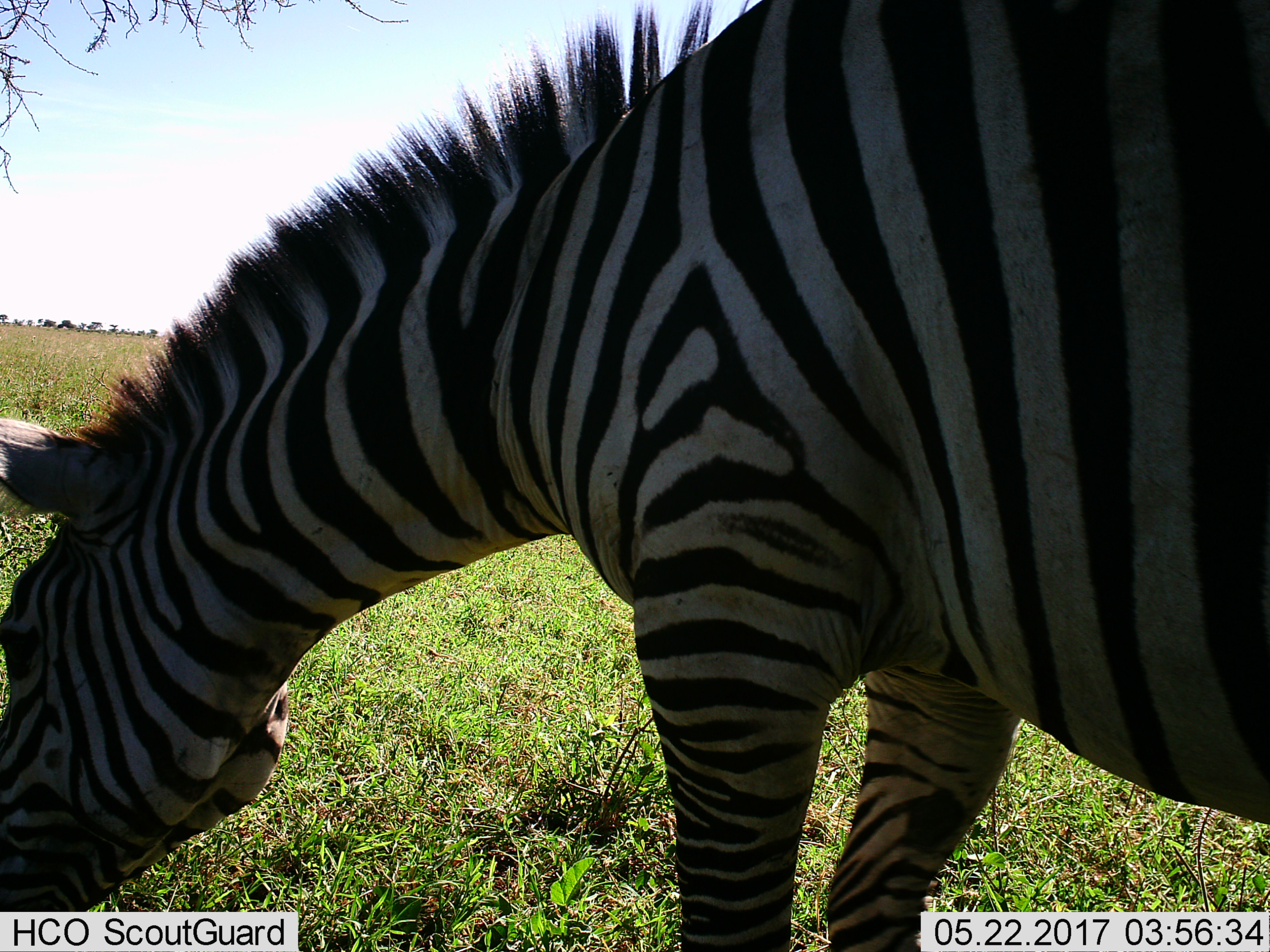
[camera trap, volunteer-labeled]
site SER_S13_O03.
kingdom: Animalia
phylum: Chordata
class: Mammalia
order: Perissodactyla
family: Equidae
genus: Equus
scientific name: Equus quagga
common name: plains zebra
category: zebraplains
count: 1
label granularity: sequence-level